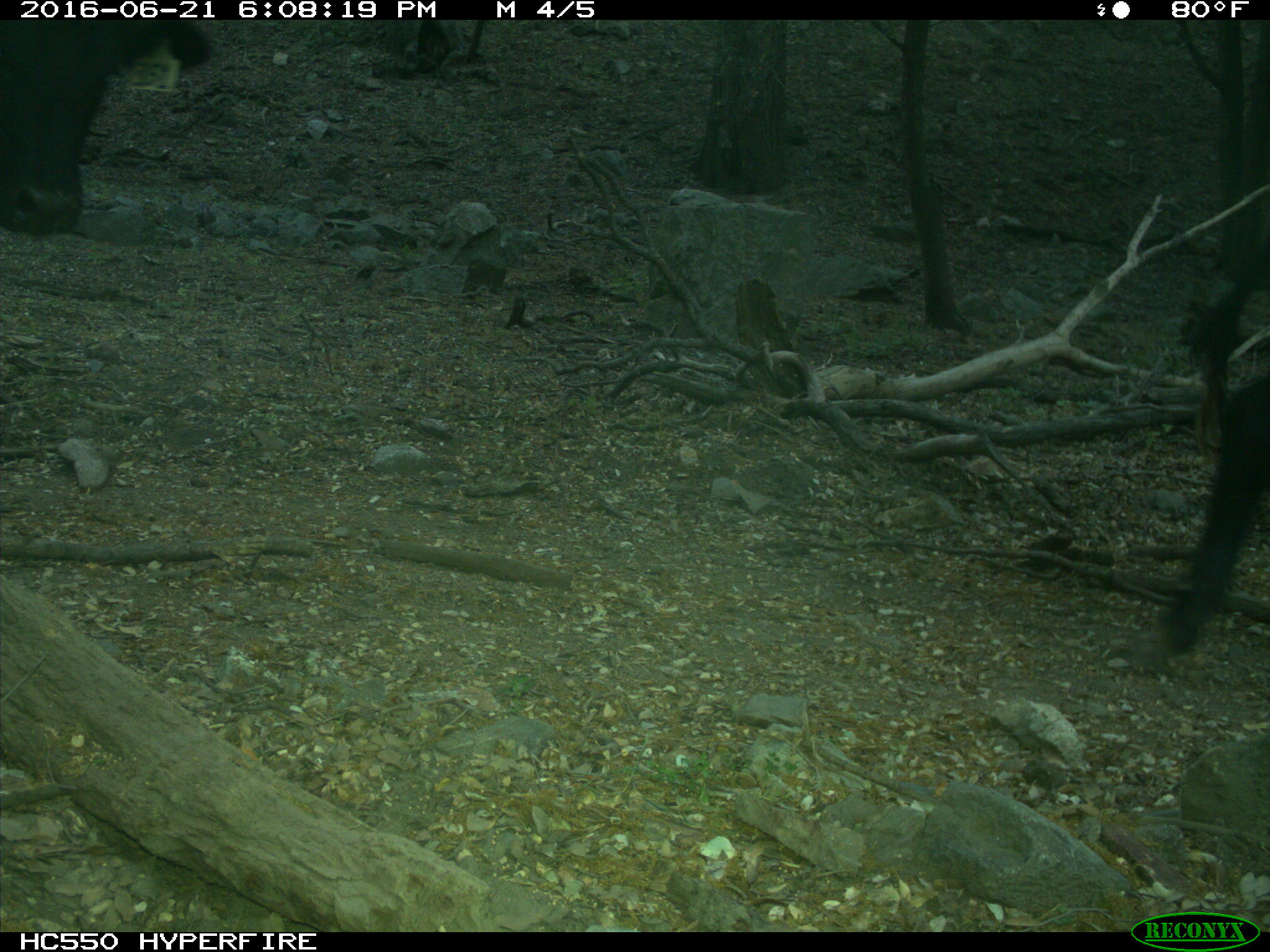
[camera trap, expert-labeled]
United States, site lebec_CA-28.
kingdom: Animalia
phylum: Chordata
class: Mammalia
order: Artiodactyla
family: Bovidae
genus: Bos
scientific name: Bos taurus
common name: domestic cow